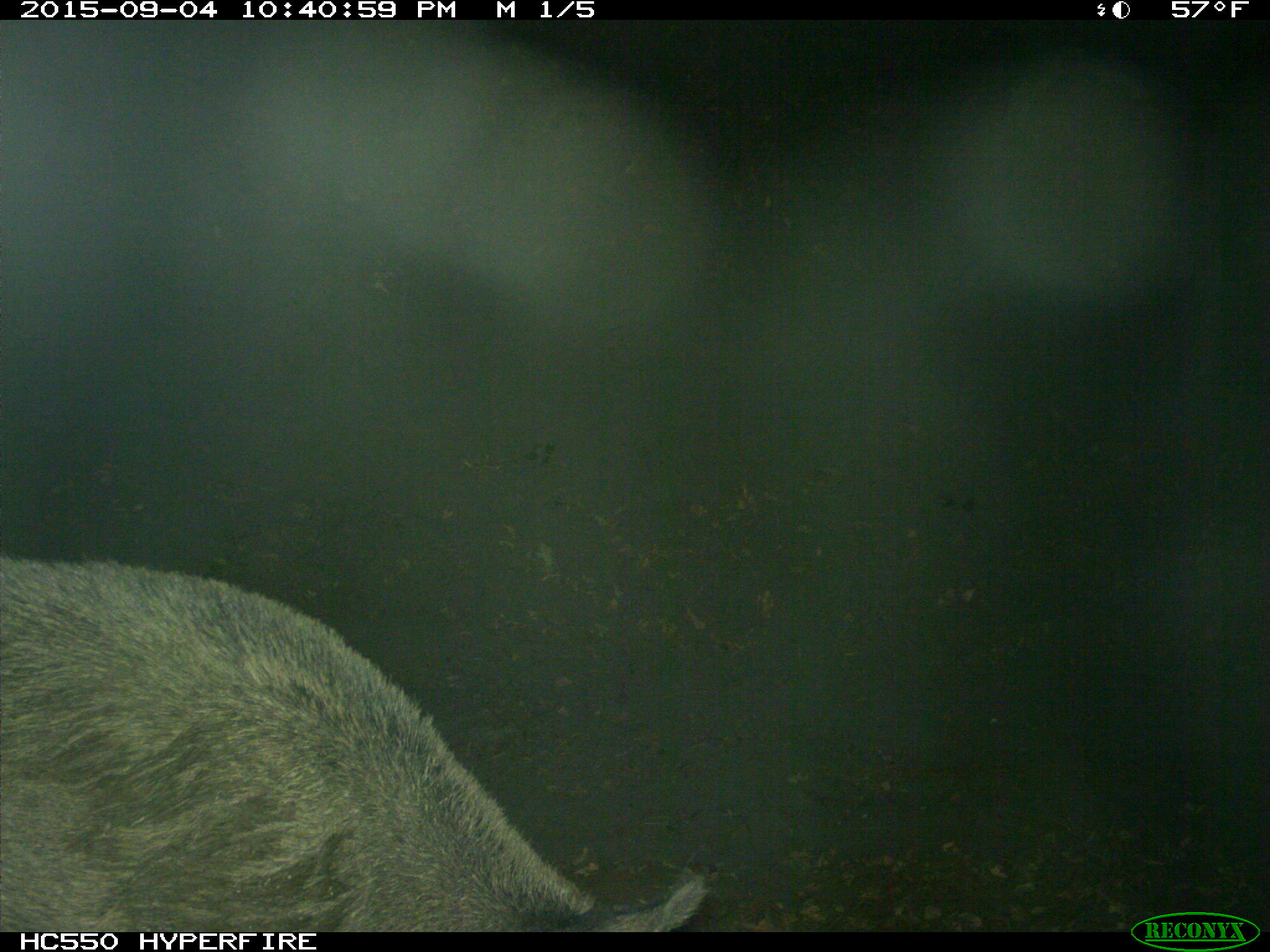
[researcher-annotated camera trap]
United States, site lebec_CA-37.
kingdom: Animalia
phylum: Chordata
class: Mammalia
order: Artiodactyla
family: Suidae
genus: Sus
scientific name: Sus scrofa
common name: wild boar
Sus scrofa (wild boar).